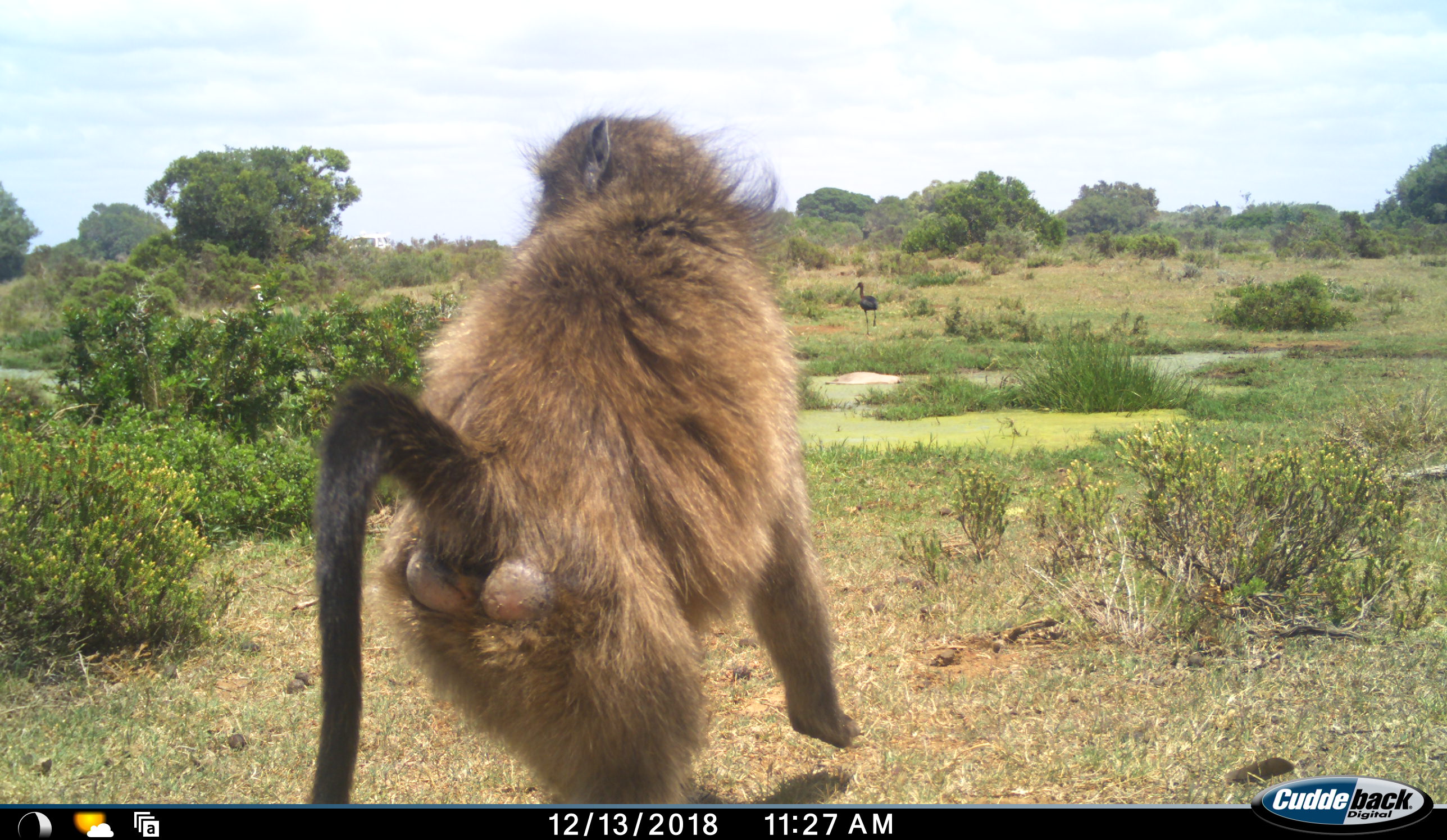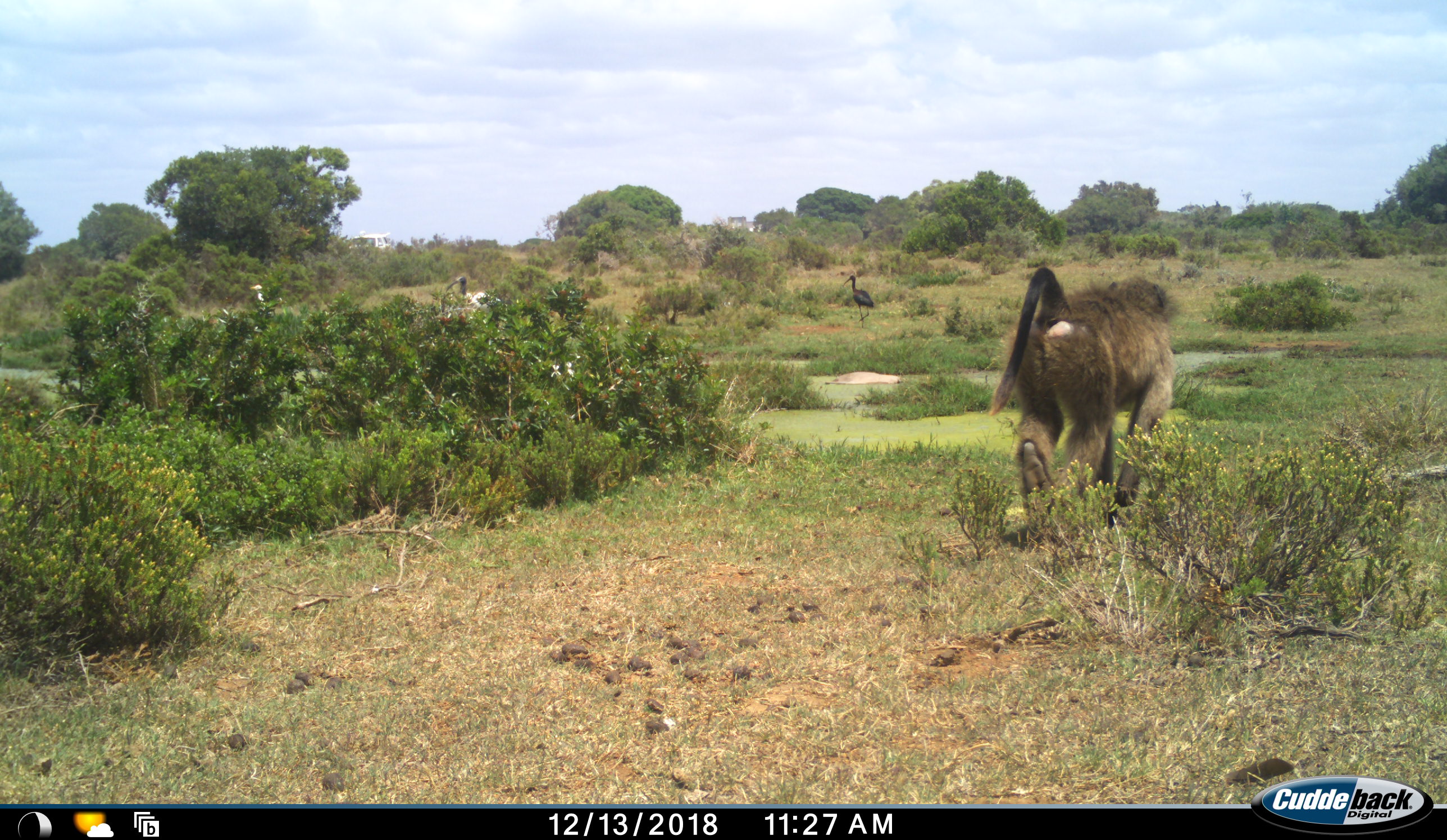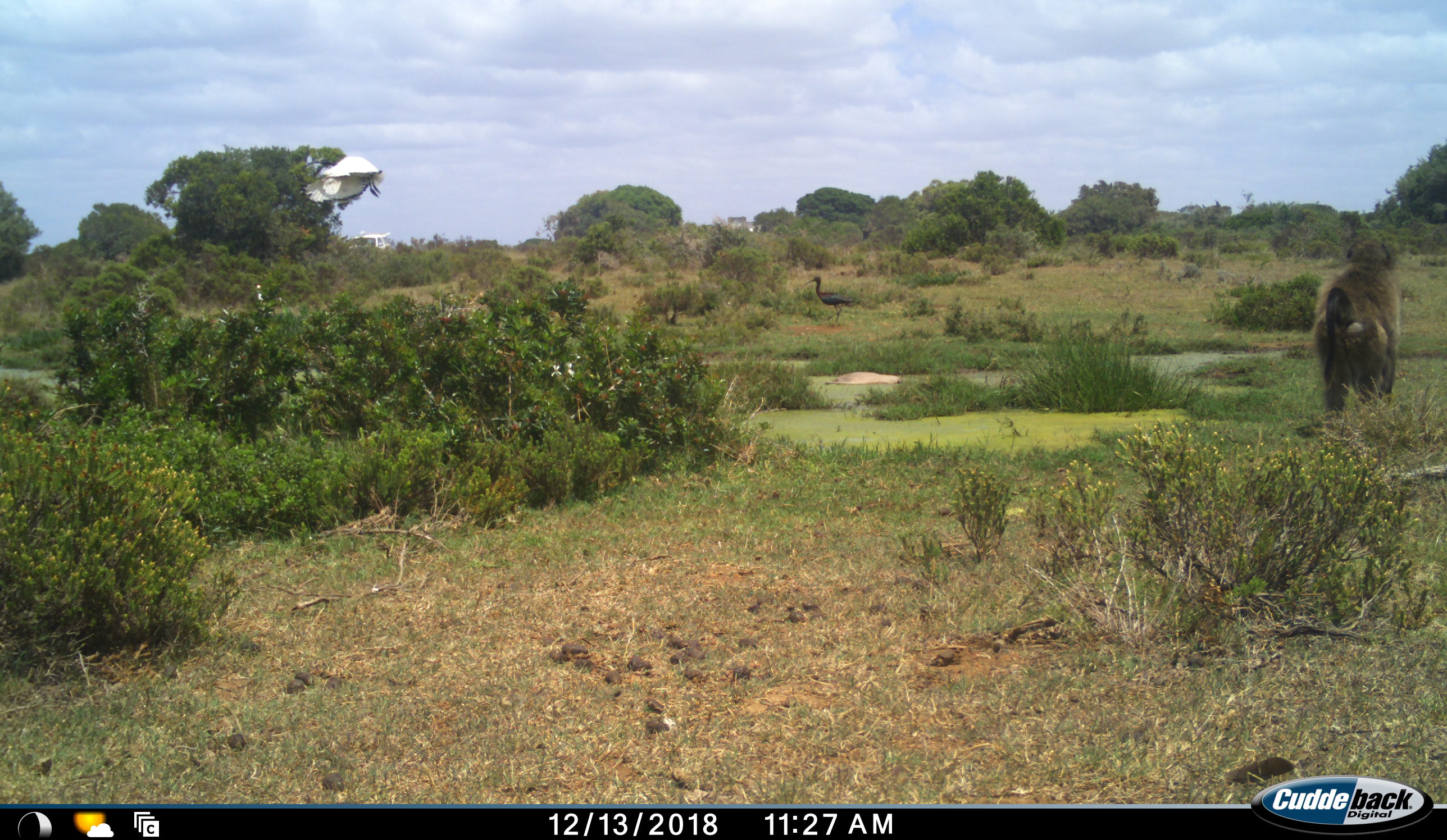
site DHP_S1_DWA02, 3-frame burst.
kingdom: Animalia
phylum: Chordata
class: Mammalia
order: Primates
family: Cercopithecidae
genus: Papio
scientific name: Papio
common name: baboon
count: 1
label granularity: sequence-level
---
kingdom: Animalia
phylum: Chordata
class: Aves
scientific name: Aves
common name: bird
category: birdother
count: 2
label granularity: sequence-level